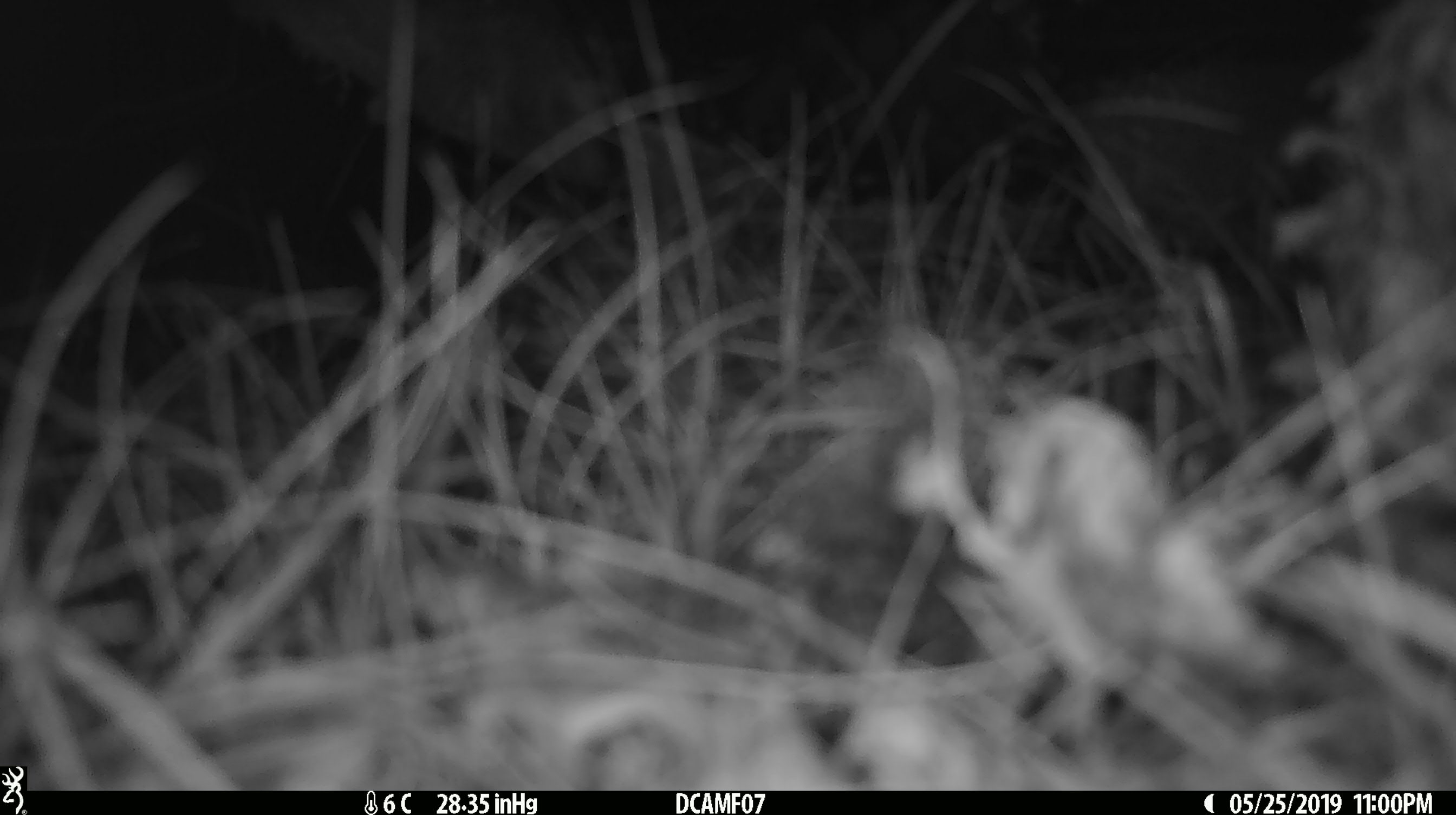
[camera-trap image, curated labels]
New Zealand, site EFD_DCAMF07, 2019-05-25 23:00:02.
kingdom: Animalia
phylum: Chordata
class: Mammalia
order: Diprotodontia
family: Phalangeridae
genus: Trichosurus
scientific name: Trichosurus vulpecula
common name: common brushtail possum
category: possum